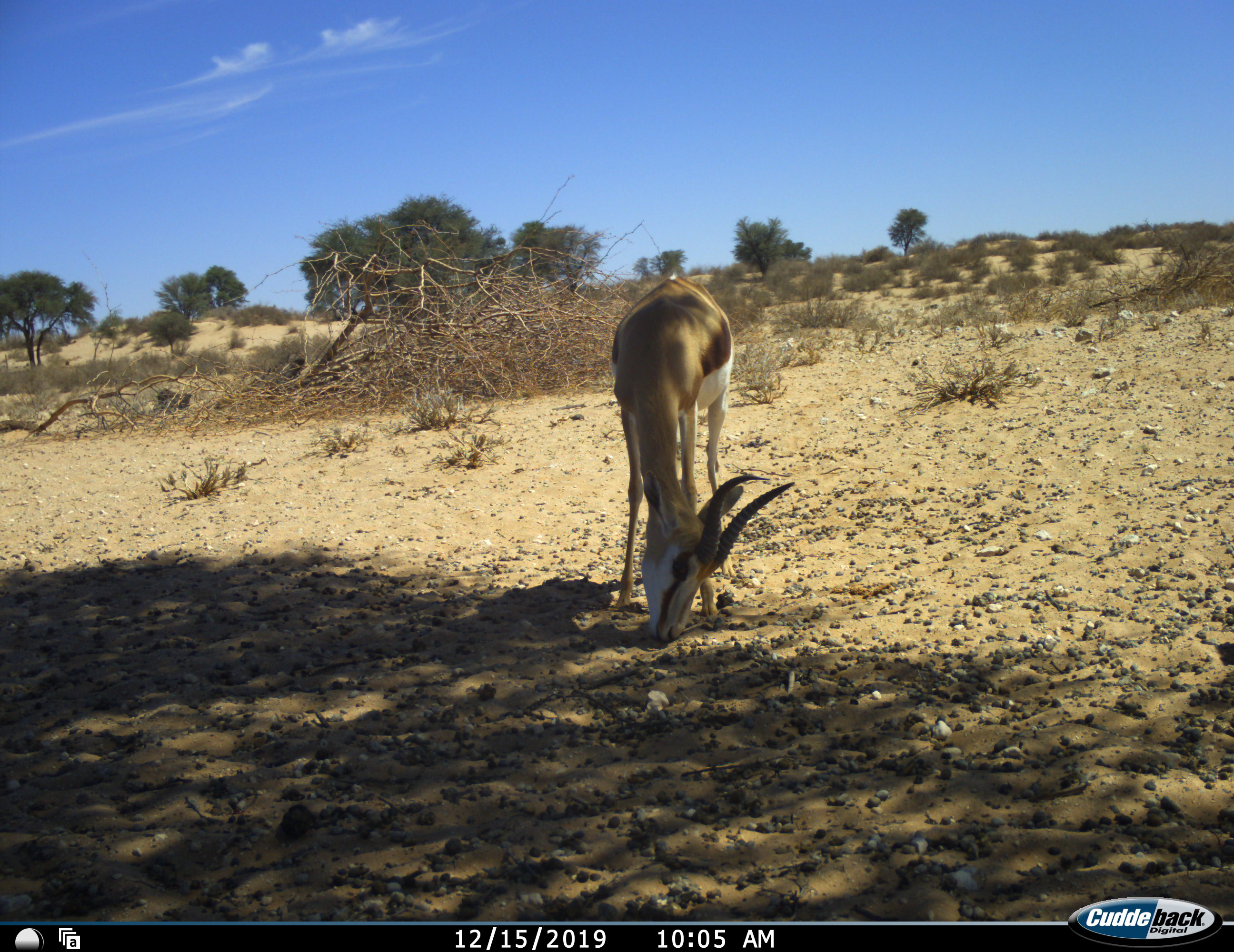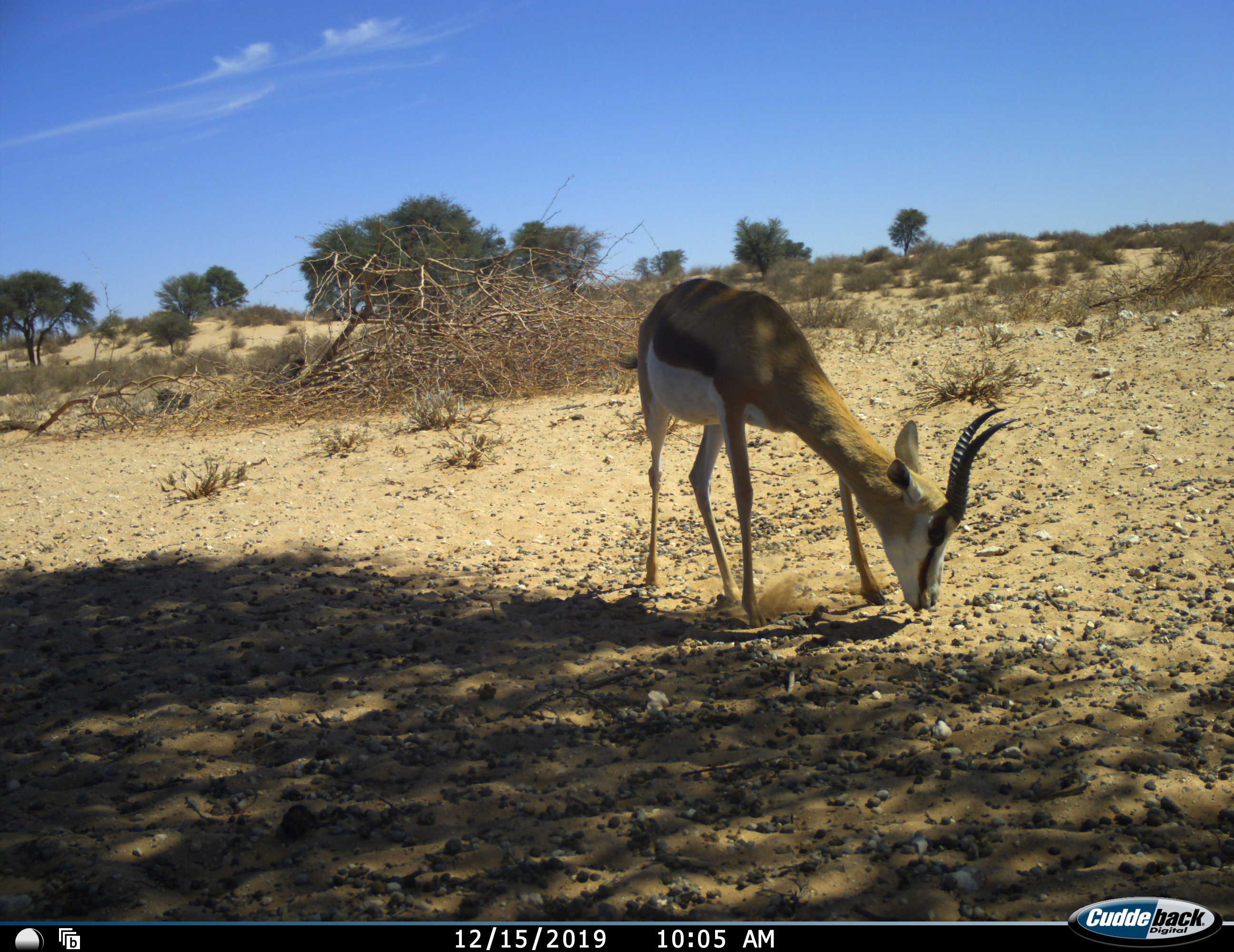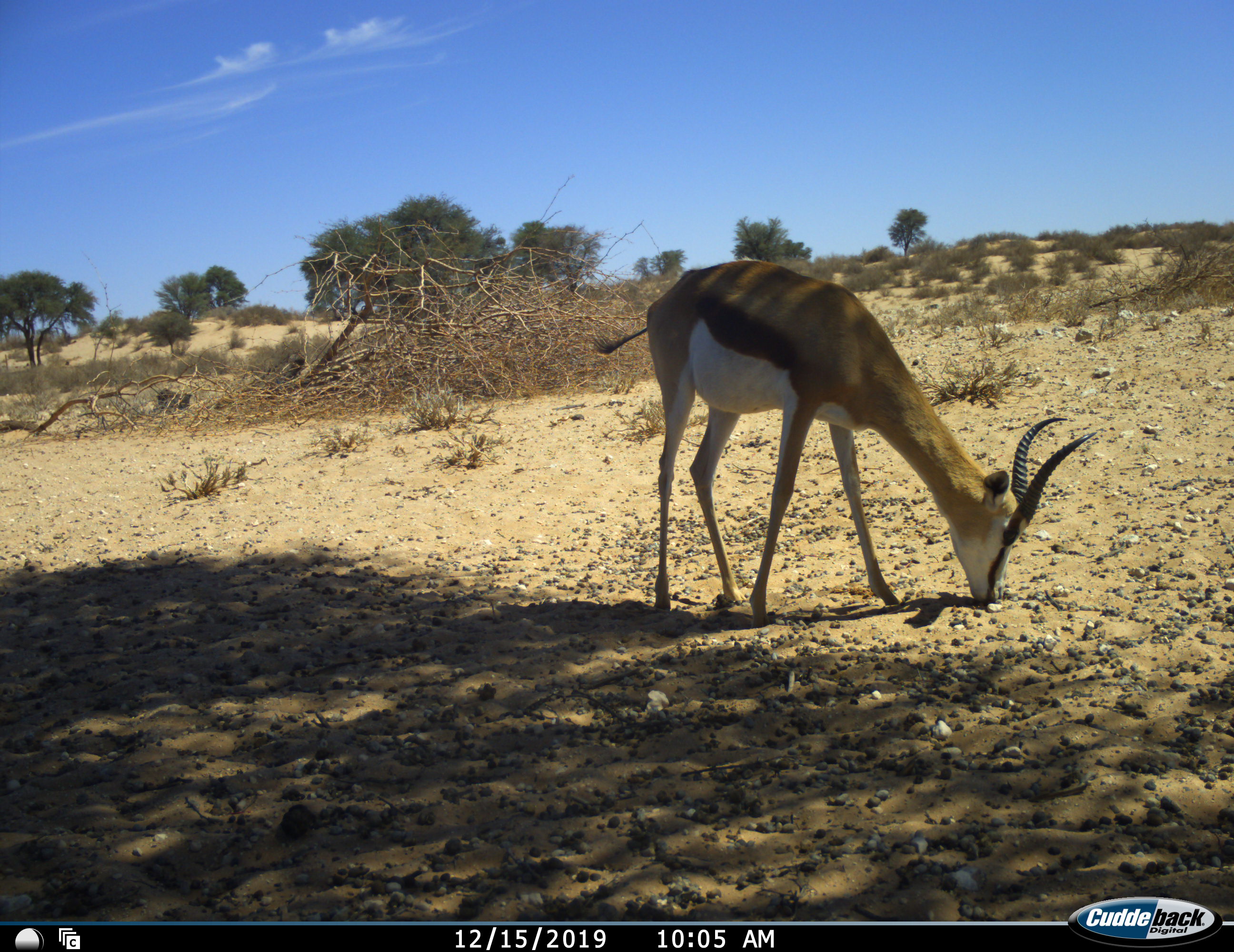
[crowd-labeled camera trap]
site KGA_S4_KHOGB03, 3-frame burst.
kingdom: Animalia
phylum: Chordata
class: Mammalia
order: Artiodactyla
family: Bovidae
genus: Antidorcas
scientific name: Antidorcas marsupialis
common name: springbok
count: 1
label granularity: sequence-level